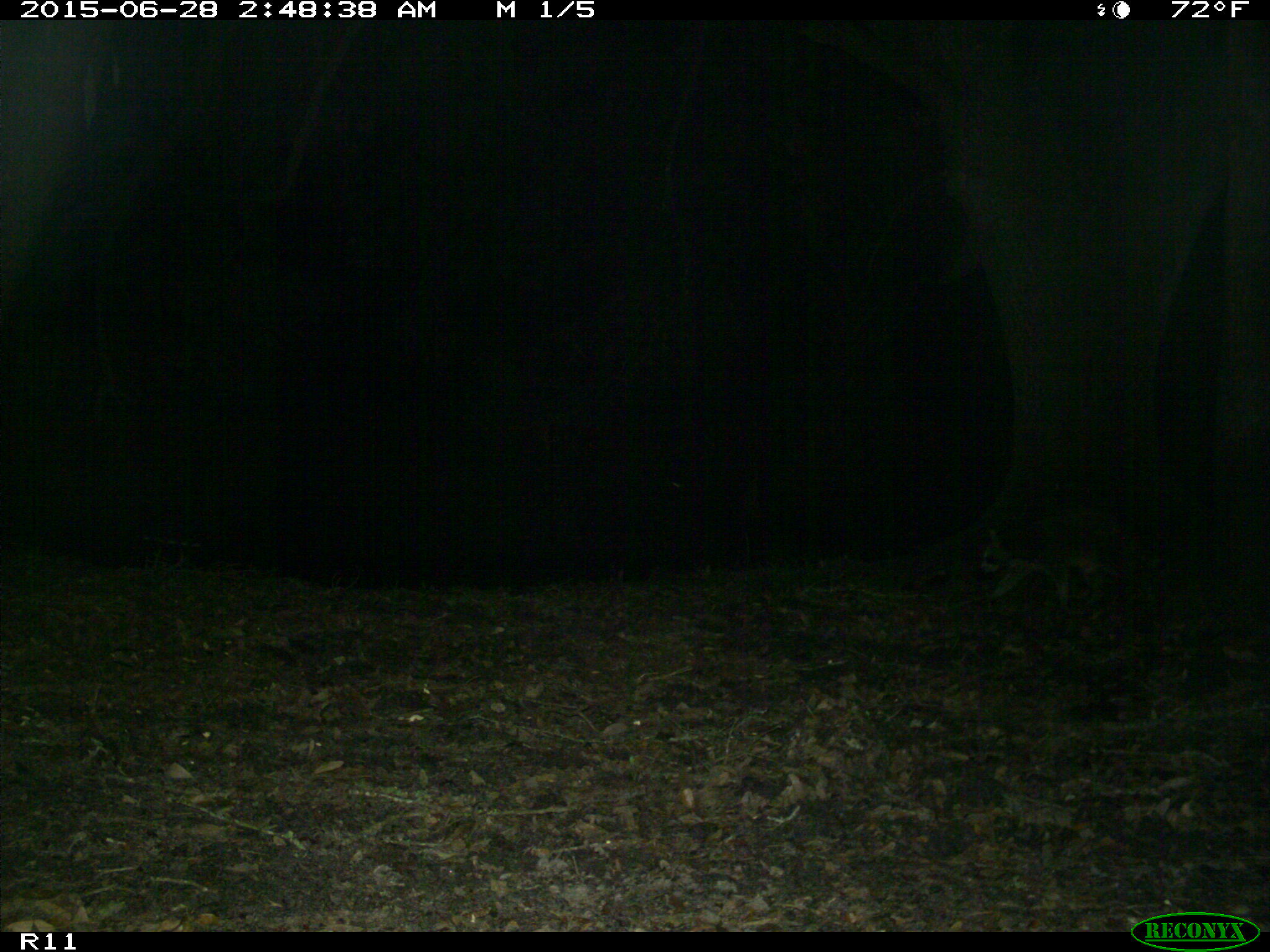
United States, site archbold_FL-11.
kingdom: Animalia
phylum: Chordata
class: Mammalia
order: Carnivora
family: Procyonidae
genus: Procyon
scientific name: Procyon lotor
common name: common raccoon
Procyon lotor (common raccoon).